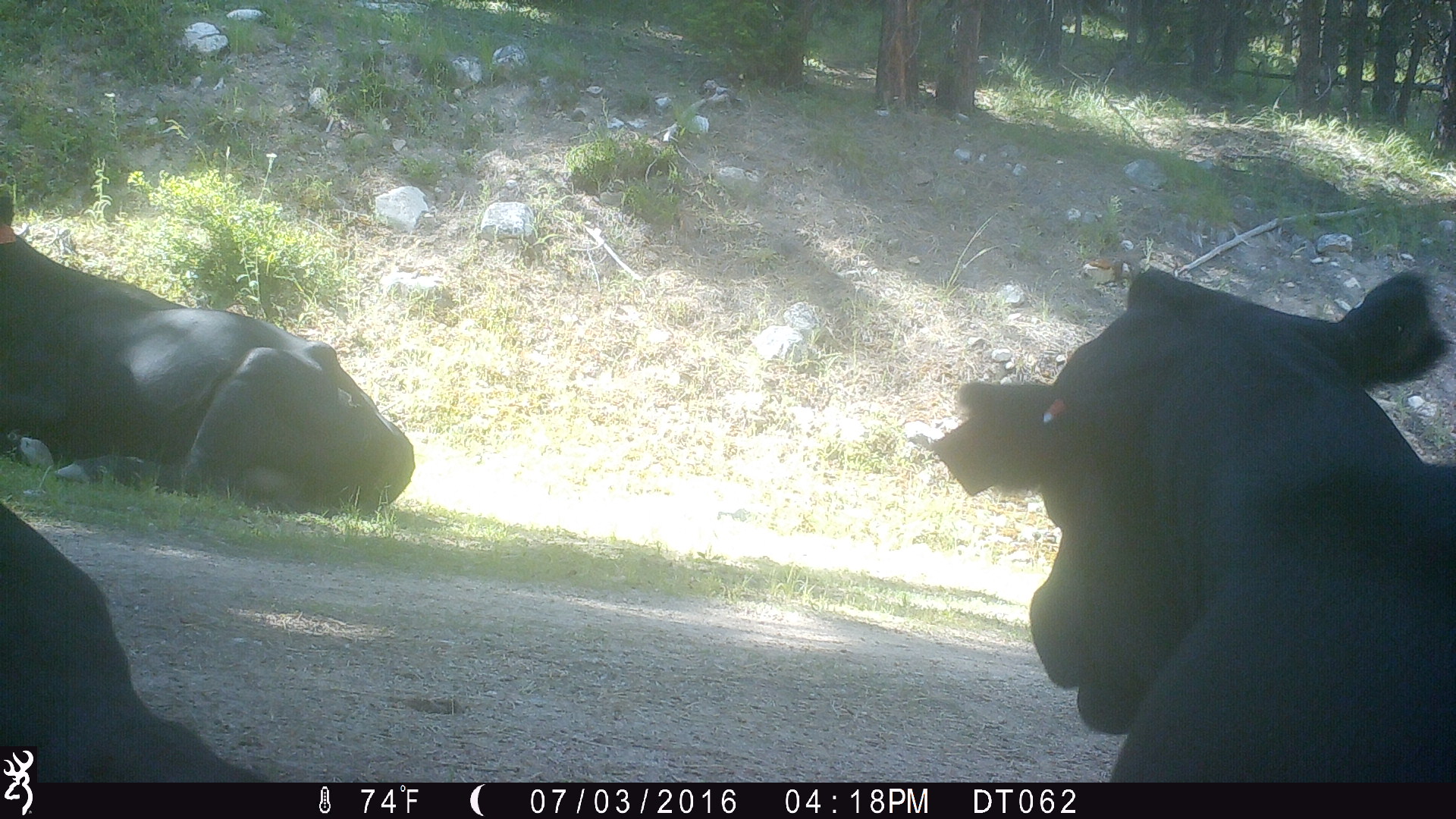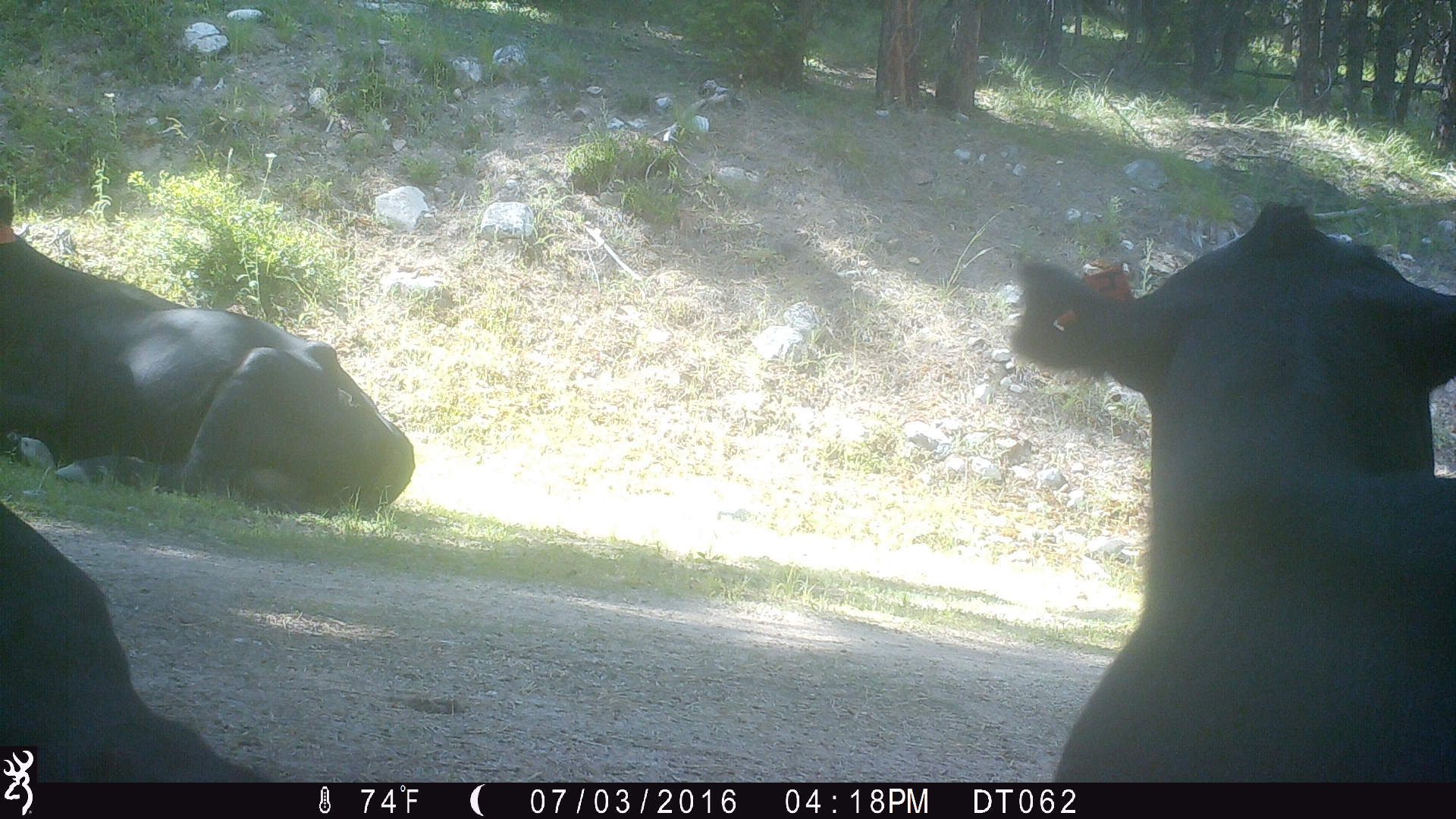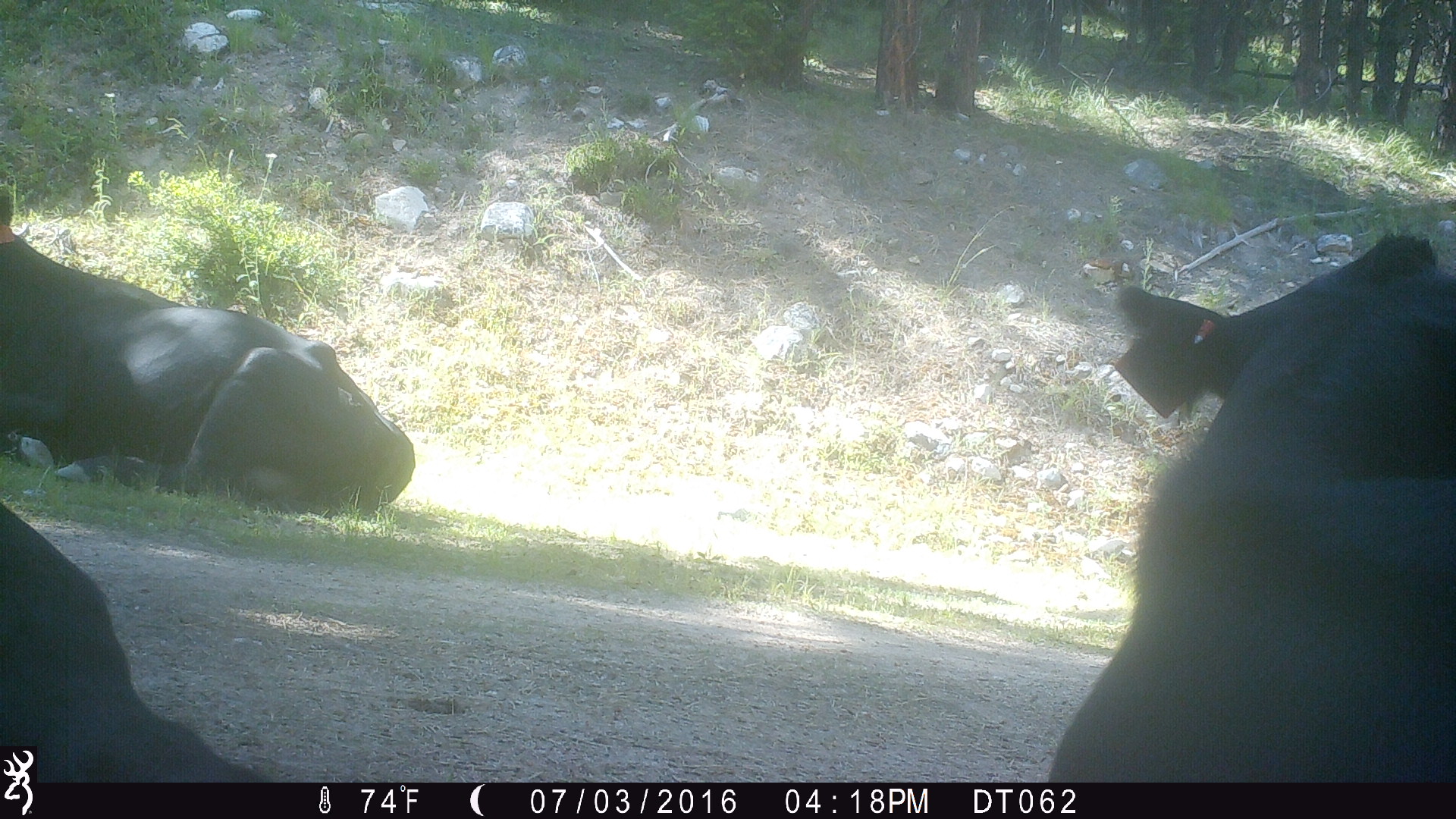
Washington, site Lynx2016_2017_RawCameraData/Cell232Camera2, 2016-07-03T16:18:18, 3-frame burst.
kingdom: Animalia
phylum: Chordata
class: Mammalia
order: Artiodactyla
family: Bovidae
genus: Bos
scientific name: Bos taurus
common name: domestic cattle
Domestic cattle (Bos taurus). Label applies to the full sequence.